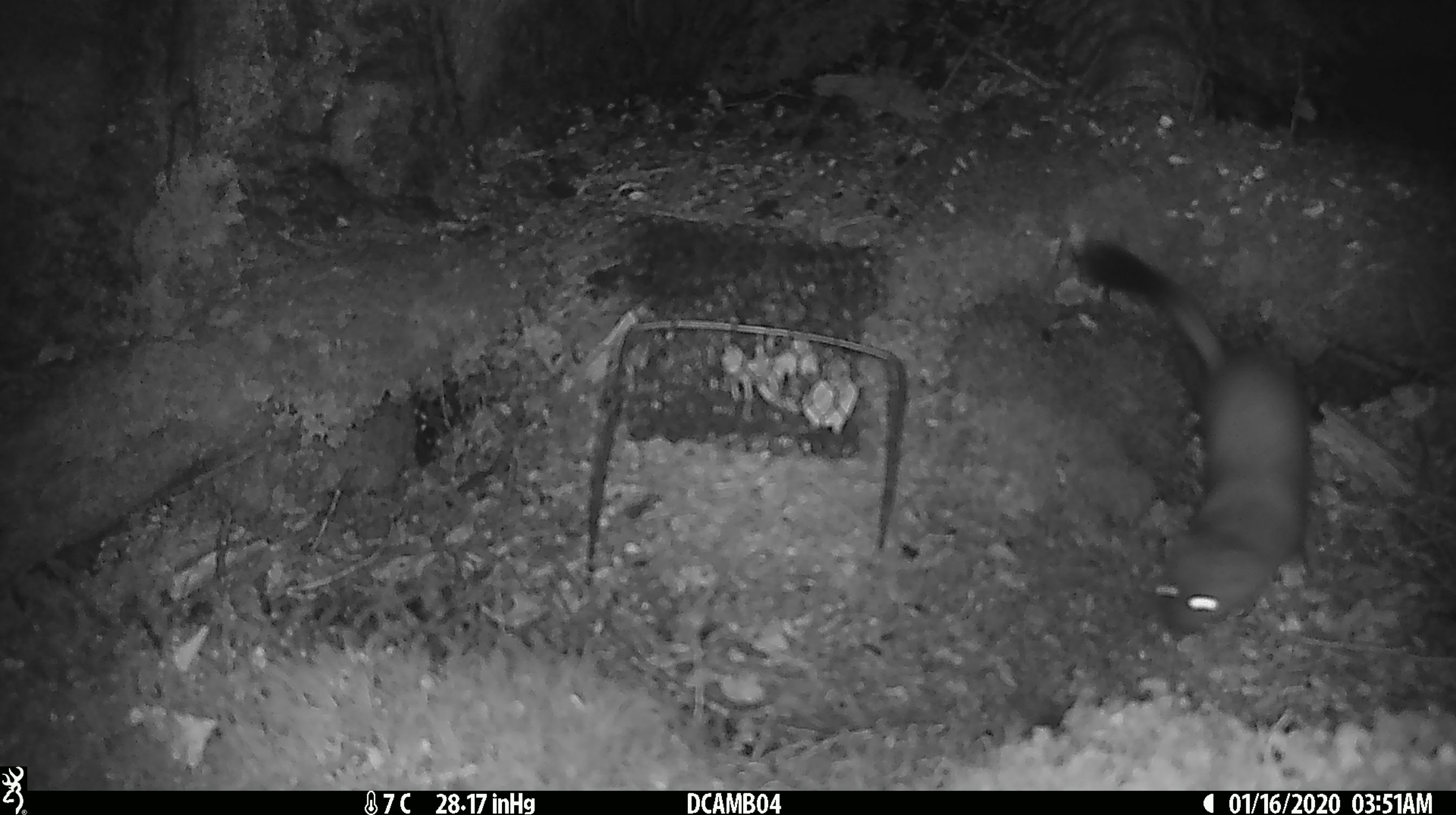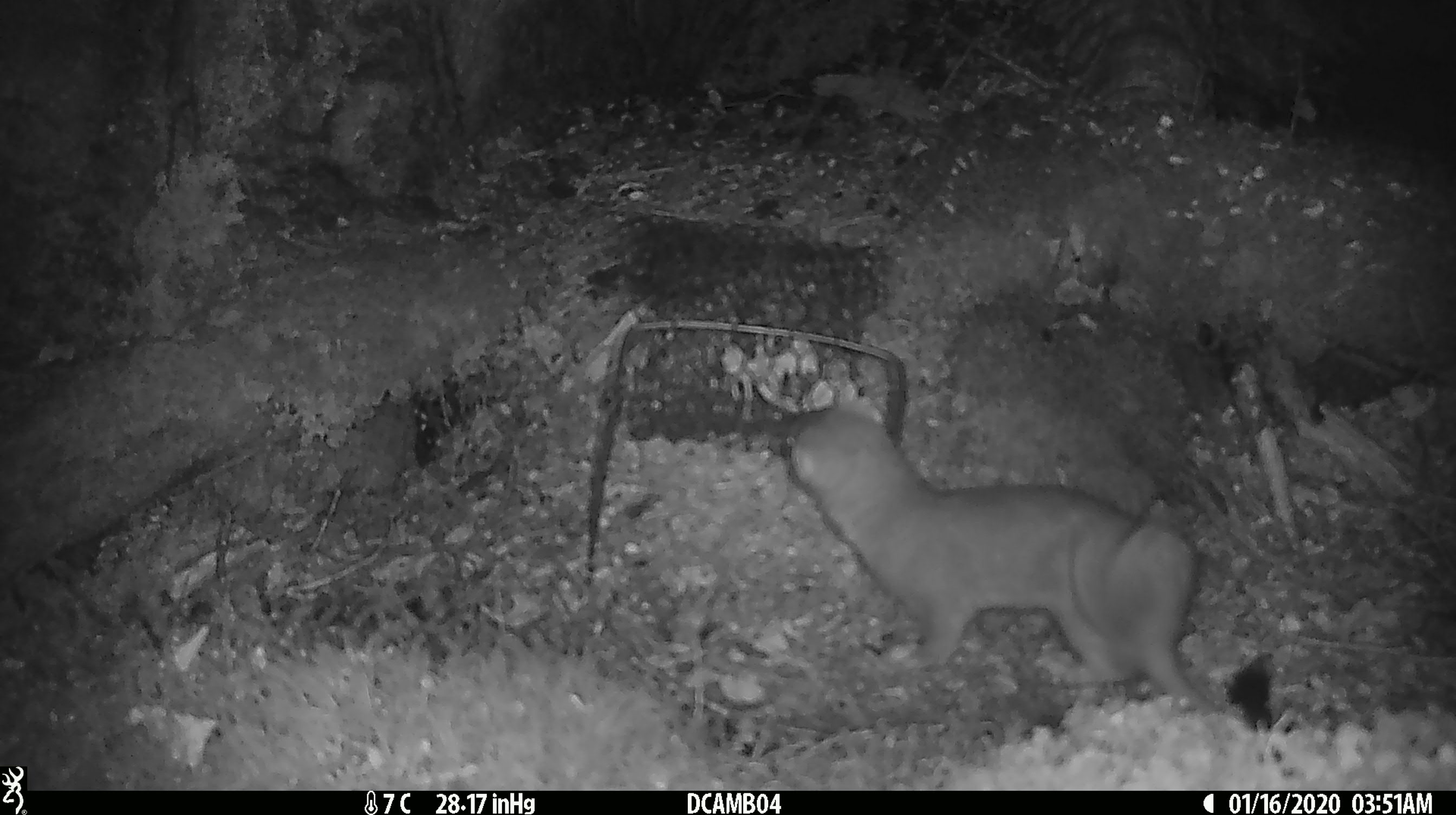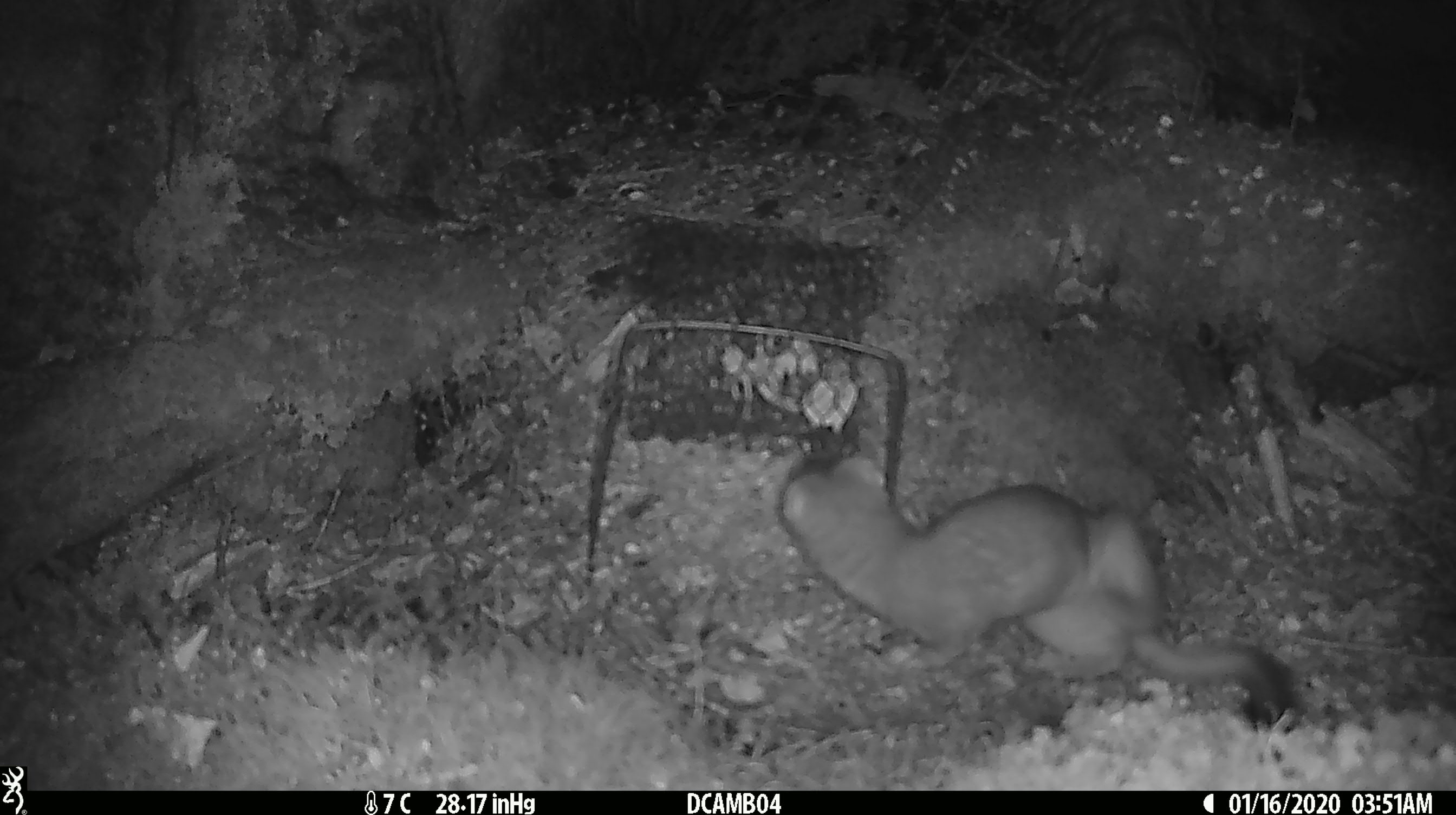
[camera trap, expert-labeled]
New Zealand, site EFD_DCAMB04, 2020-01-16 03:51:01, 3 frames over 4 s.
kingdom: Animalia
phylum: Chordata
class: Mammalia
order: Carnivora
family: Mustelidae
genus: Mustela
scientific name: Mustela erminea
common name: stoat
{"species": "stoat (Mustela erminea)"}